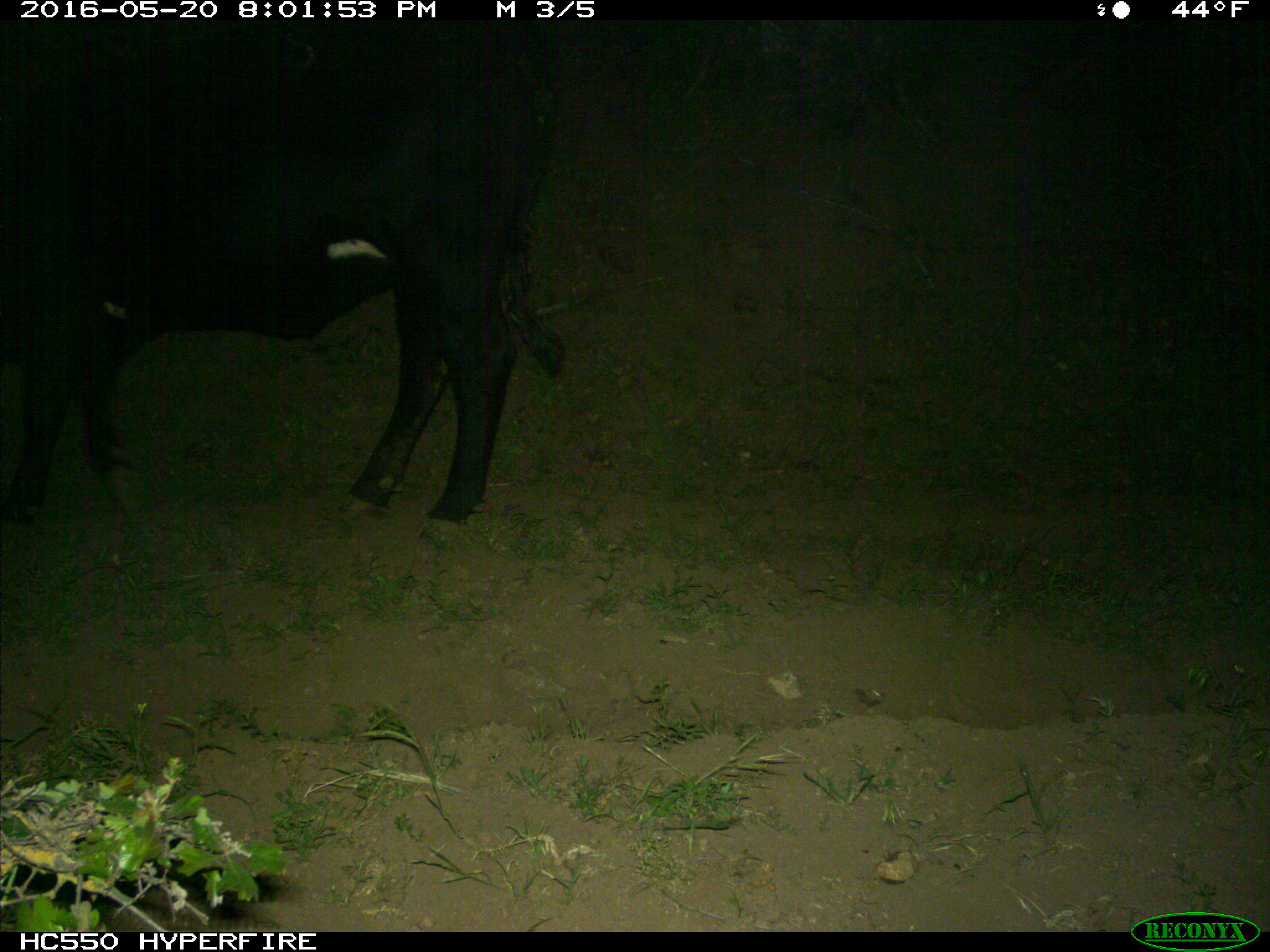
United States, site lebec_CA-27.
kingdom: Animalia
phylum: Chordata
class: Mammalia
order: Artiodactyla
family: Bovidae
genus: Bos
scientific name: Bos taurus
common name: domestic cow